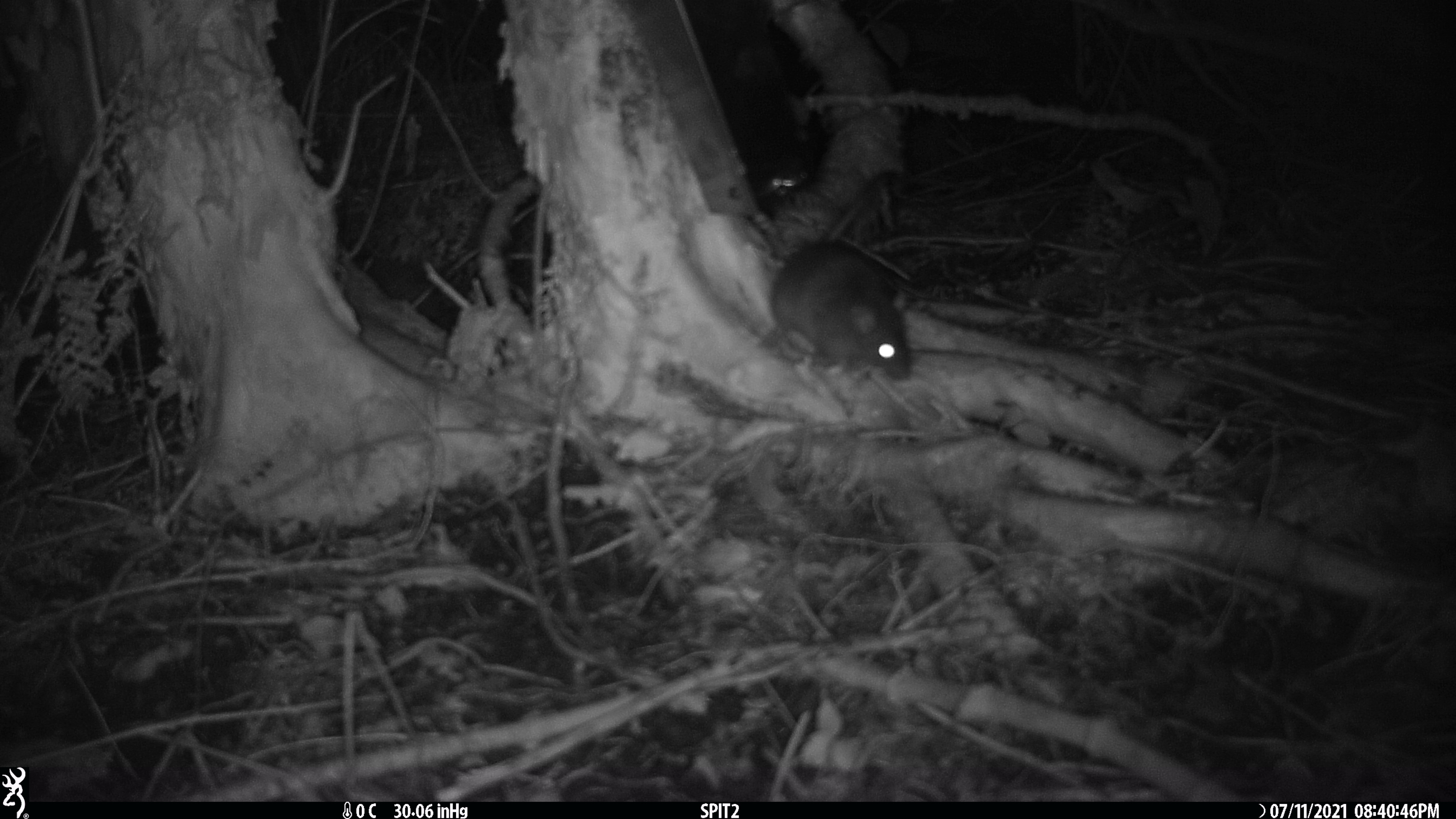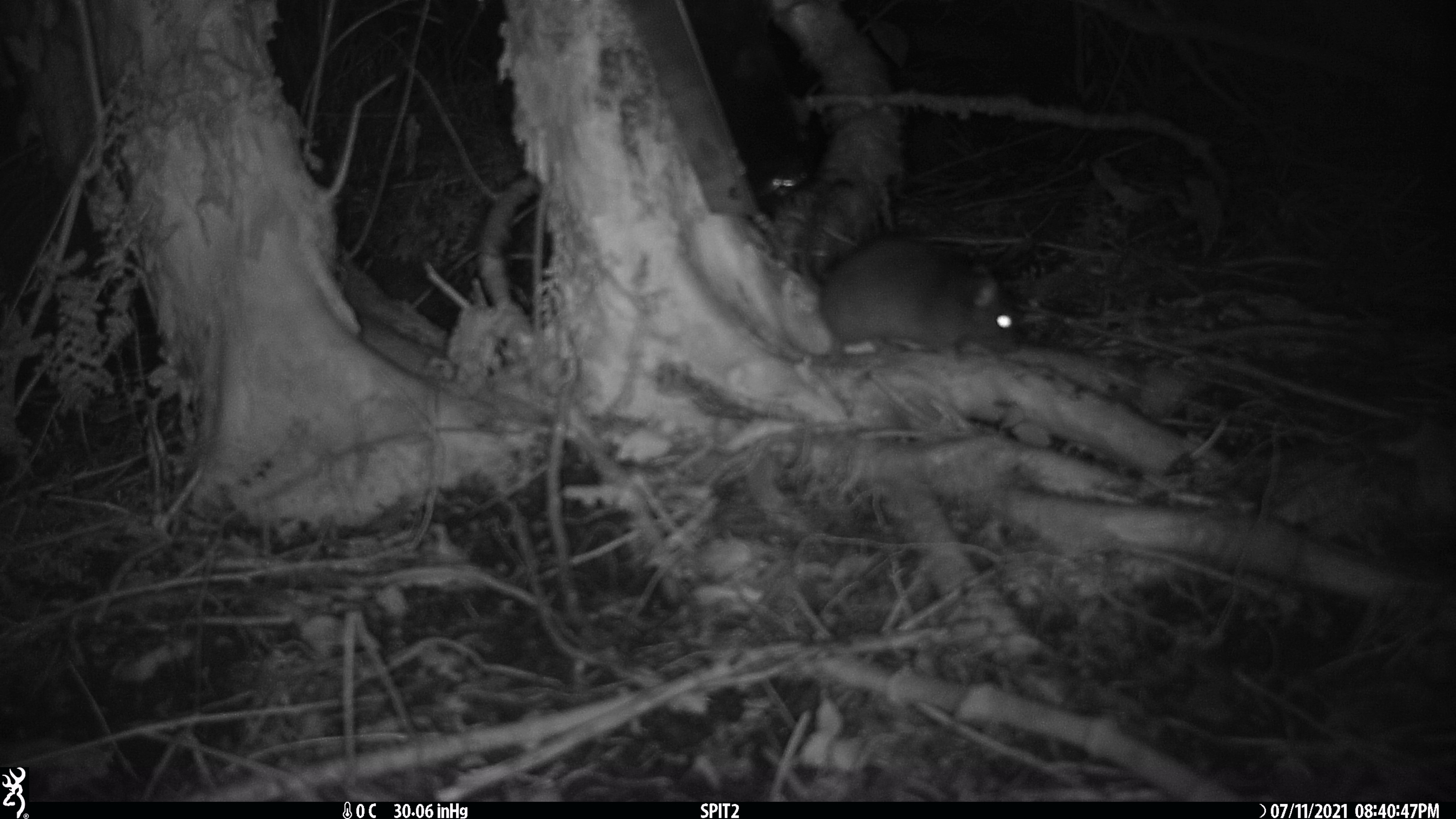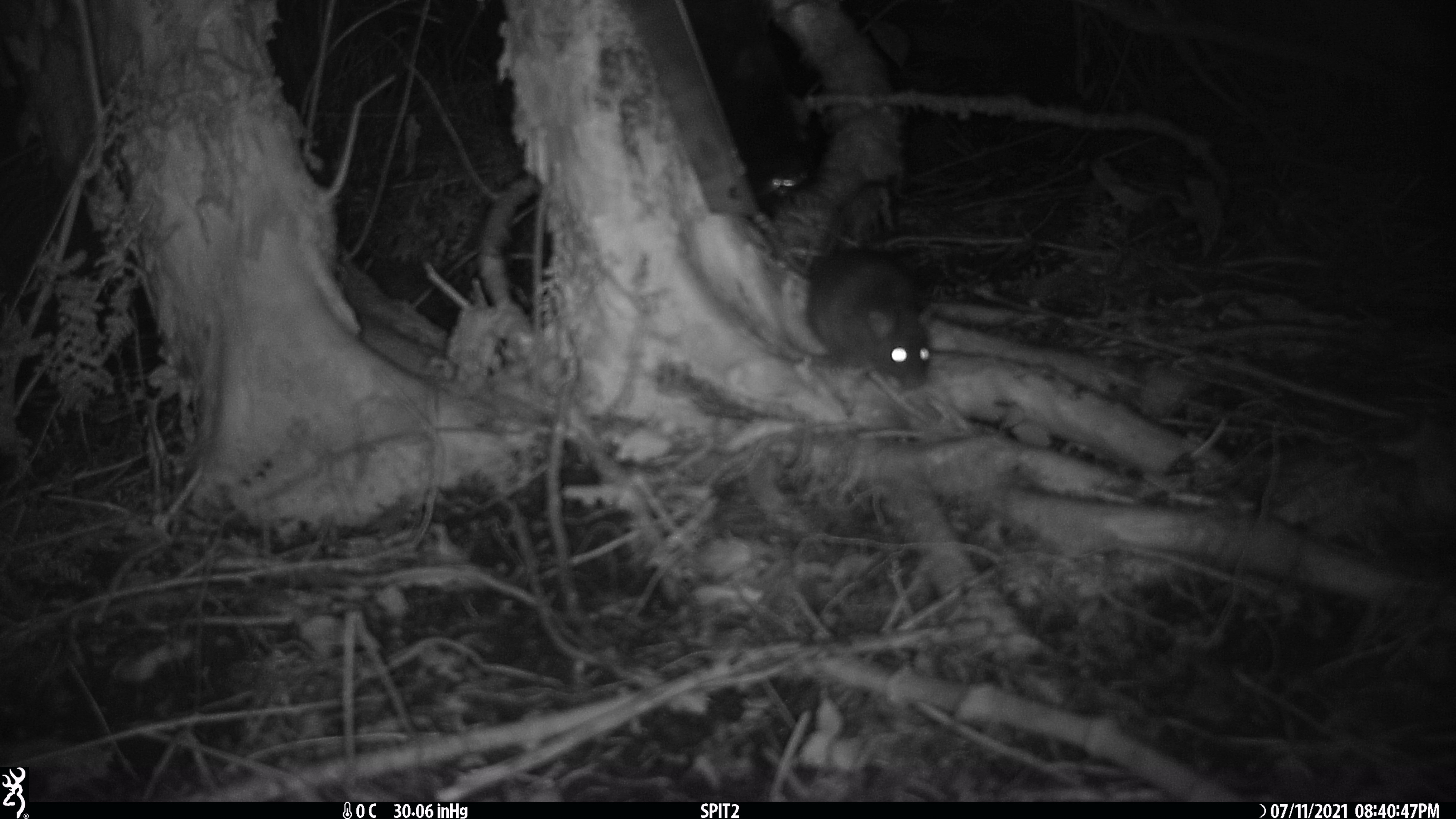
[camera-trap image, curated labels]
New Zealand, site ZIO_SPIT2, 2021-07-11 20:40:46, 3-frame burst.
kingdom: Animalia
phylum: Chordata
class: Mammalia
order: Rodentia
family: Muridae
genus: Rattus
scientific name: Rattus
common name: rat